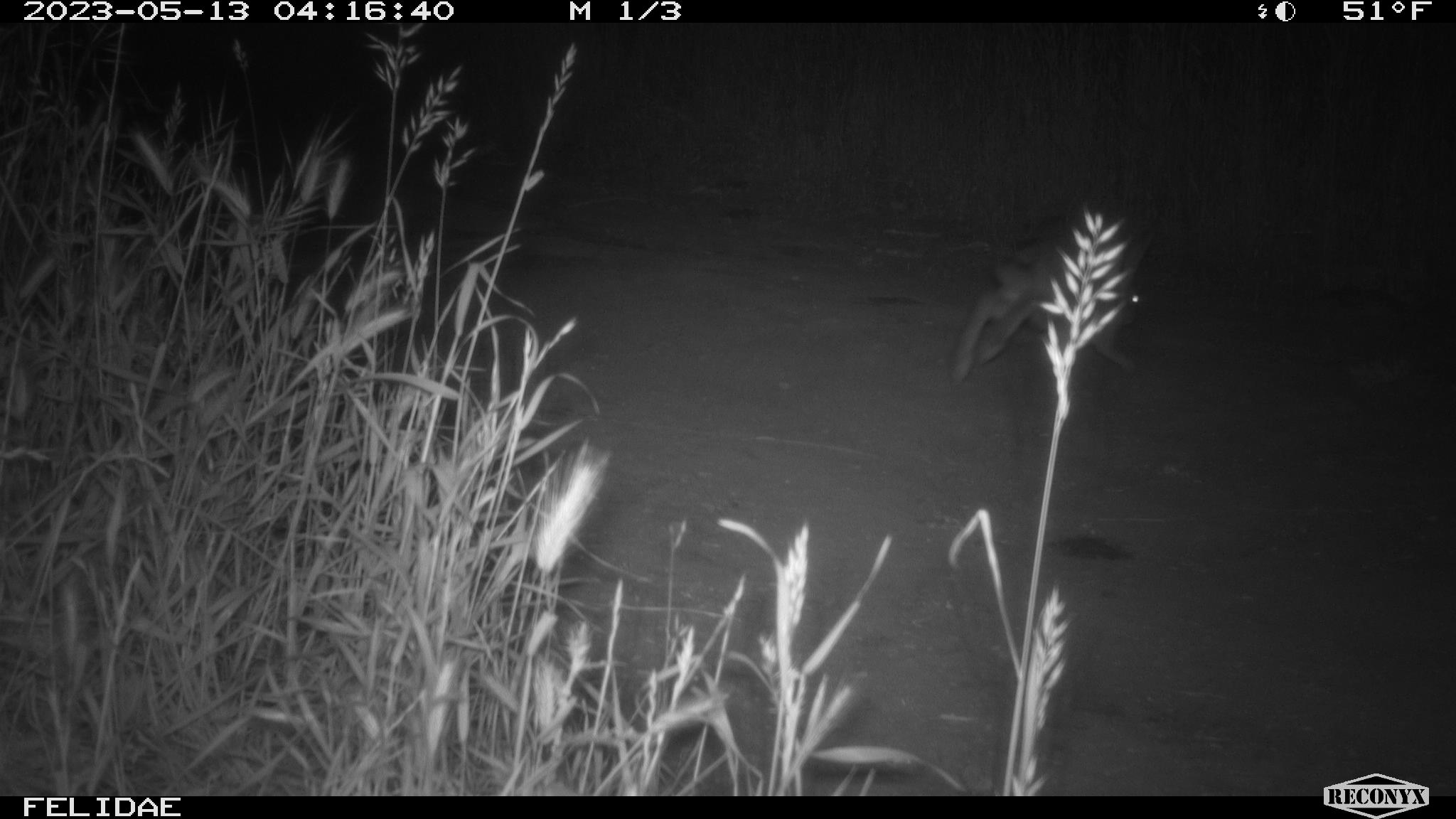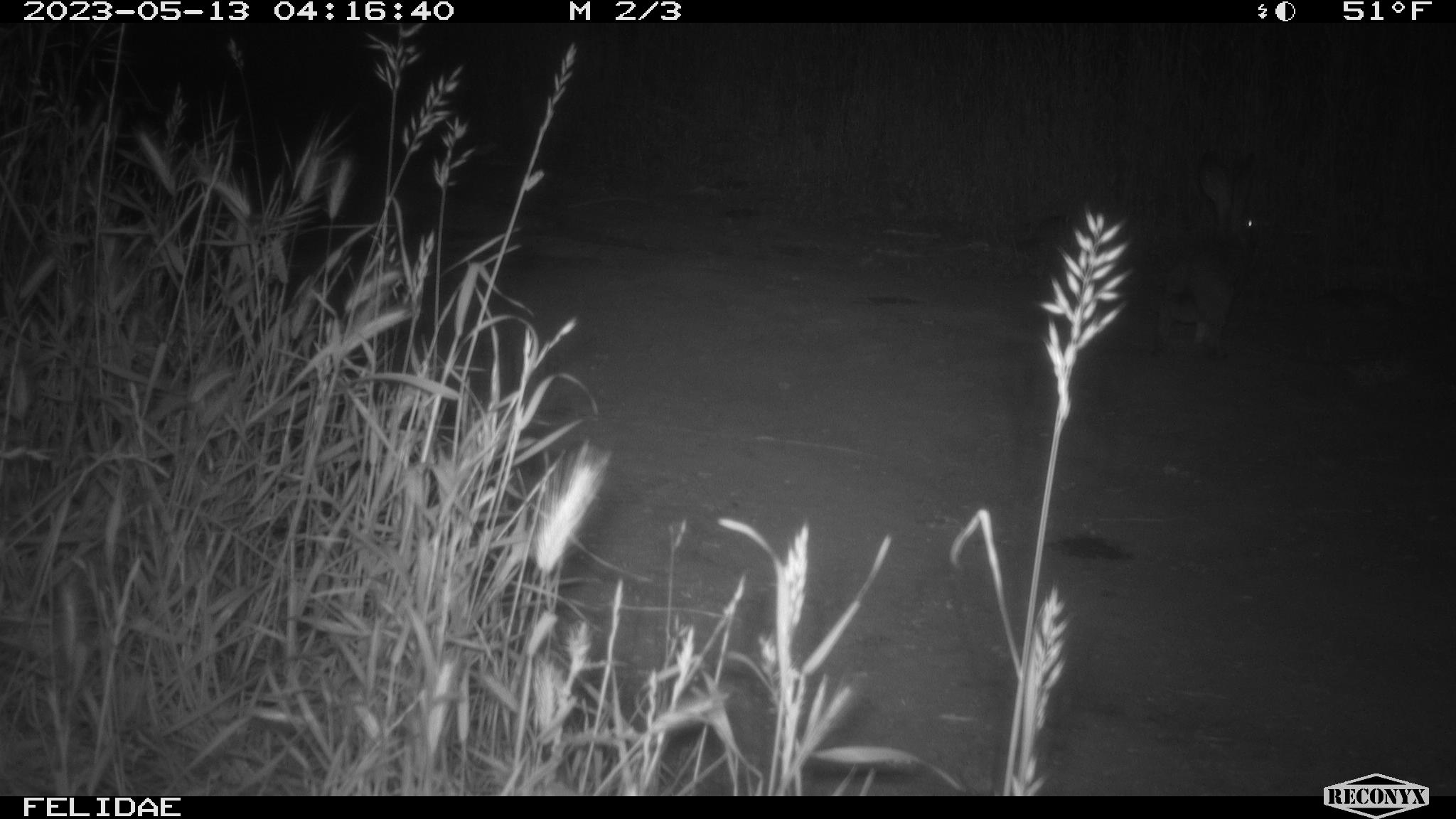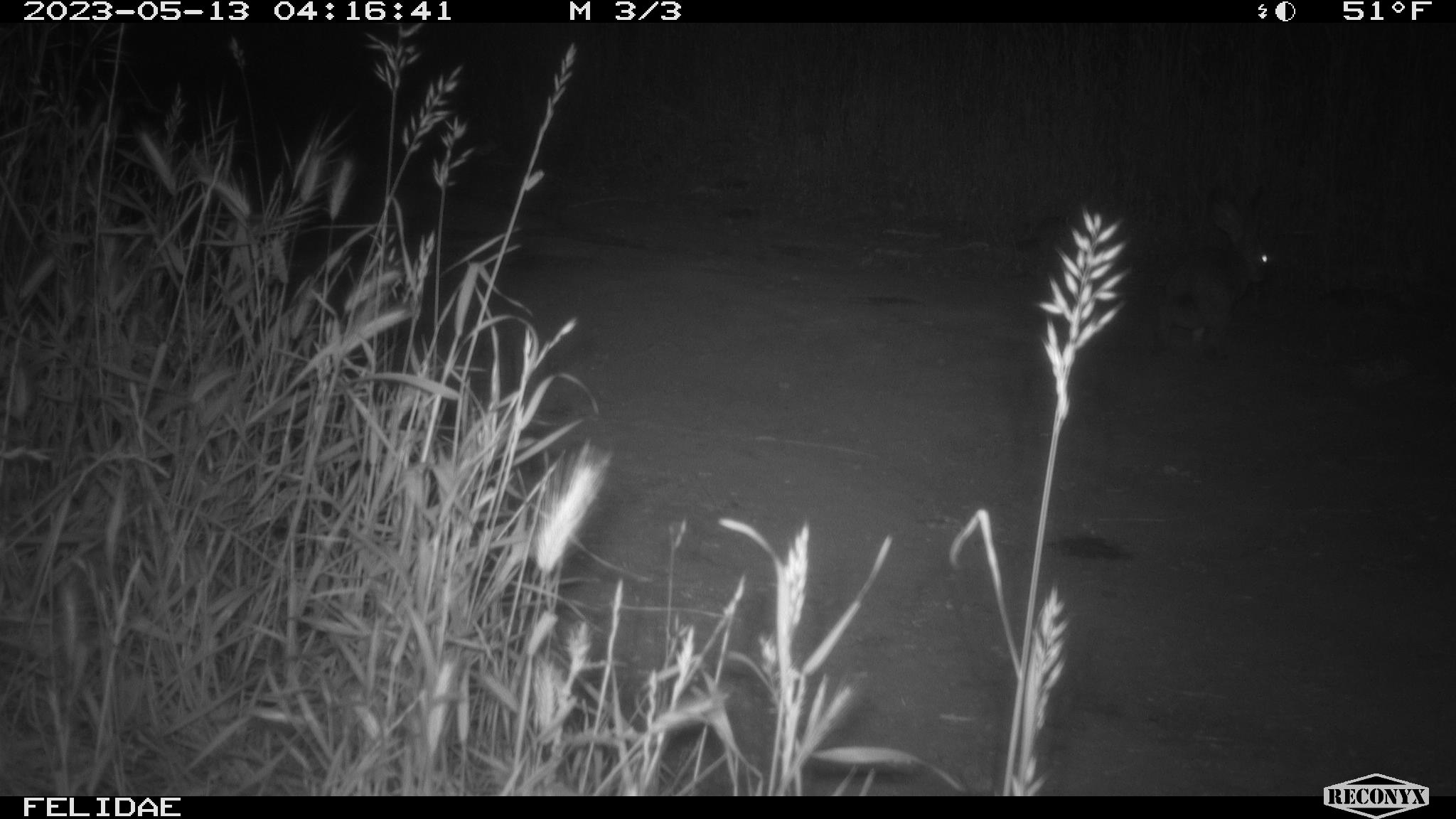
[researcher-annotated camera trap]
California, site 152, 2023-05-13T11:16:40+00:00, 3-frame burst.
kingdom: Animalia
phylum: Chordata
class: Mammalia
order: Lagomorpha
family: Leporidae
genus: Lepus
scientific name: Lepus californicus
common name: black-tailed jackrabbit